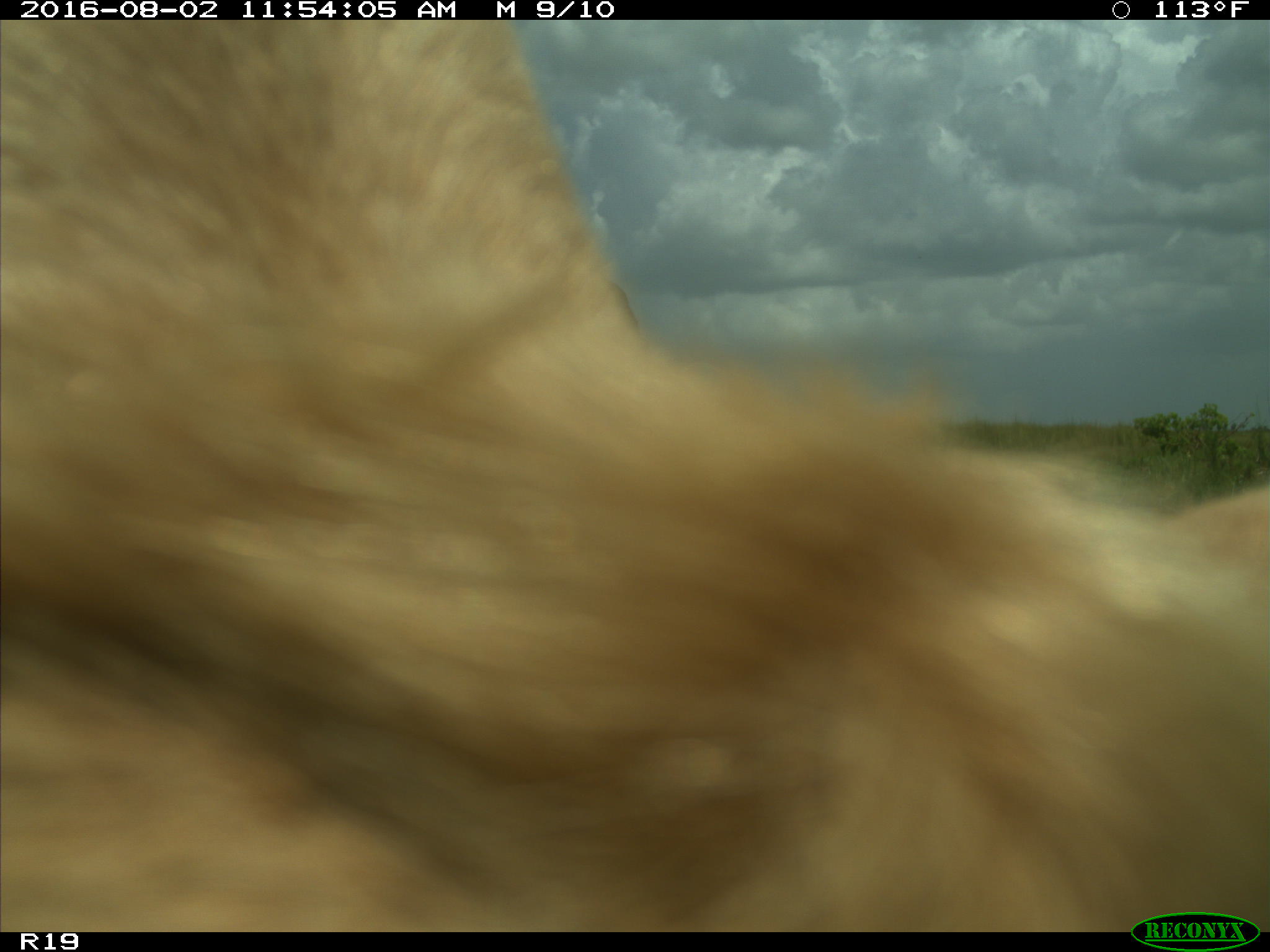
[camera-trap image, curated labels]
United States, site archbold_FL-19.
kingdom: Animalia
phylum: Chordata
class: Mammalia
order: Artiodactyla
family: Bovidae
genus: Bos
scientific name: Bos taurus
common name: domestic cow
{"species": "Bos taurus (domestic cow)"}